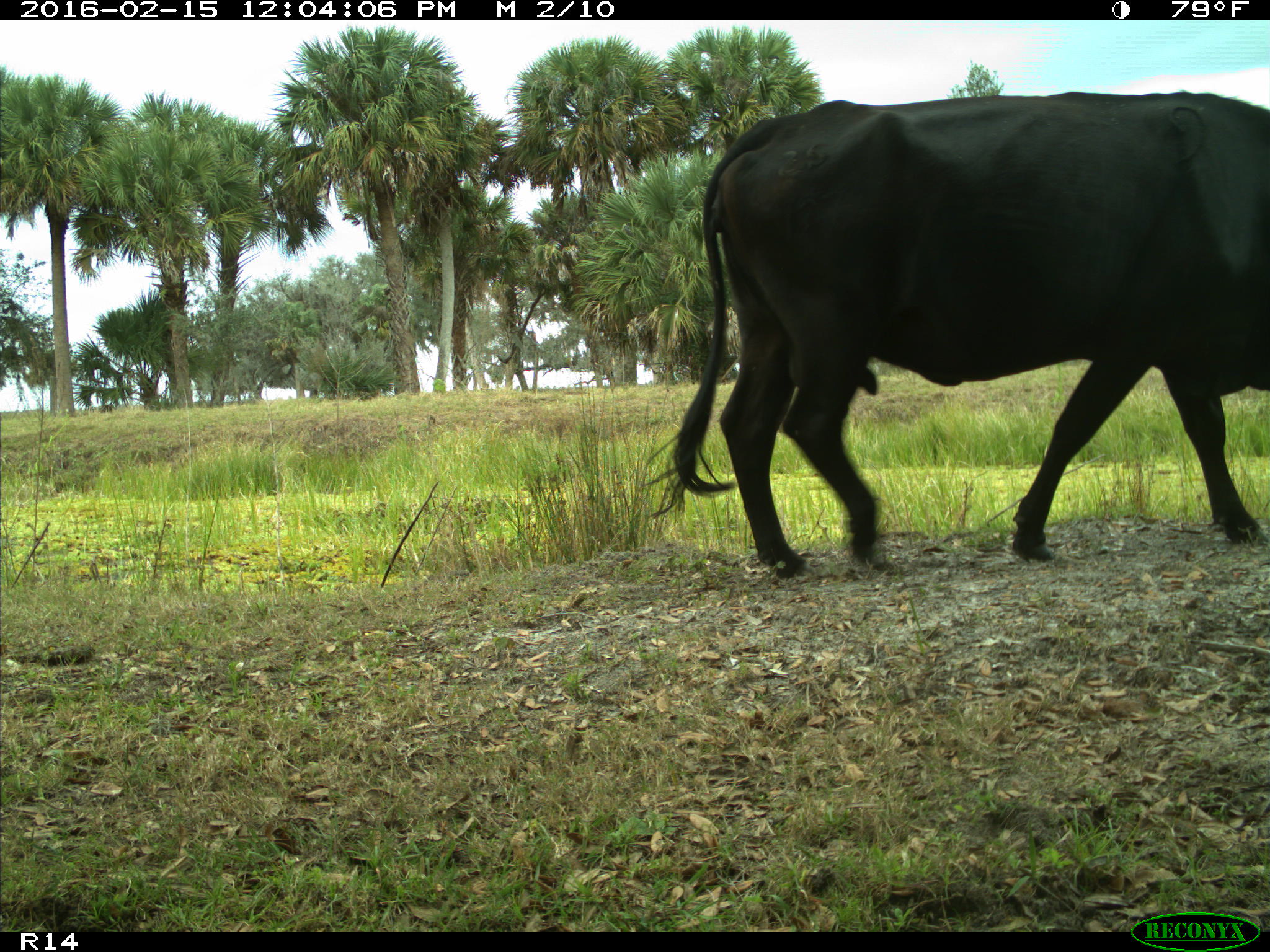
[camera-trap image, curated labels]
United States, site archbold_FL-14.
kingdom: Animalia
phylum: Chordata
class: Mammalia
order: Artiodactyla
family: Bovidae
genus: Bos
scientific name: Bos taurus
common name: domestic cow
Bos taurus (domestic cow).